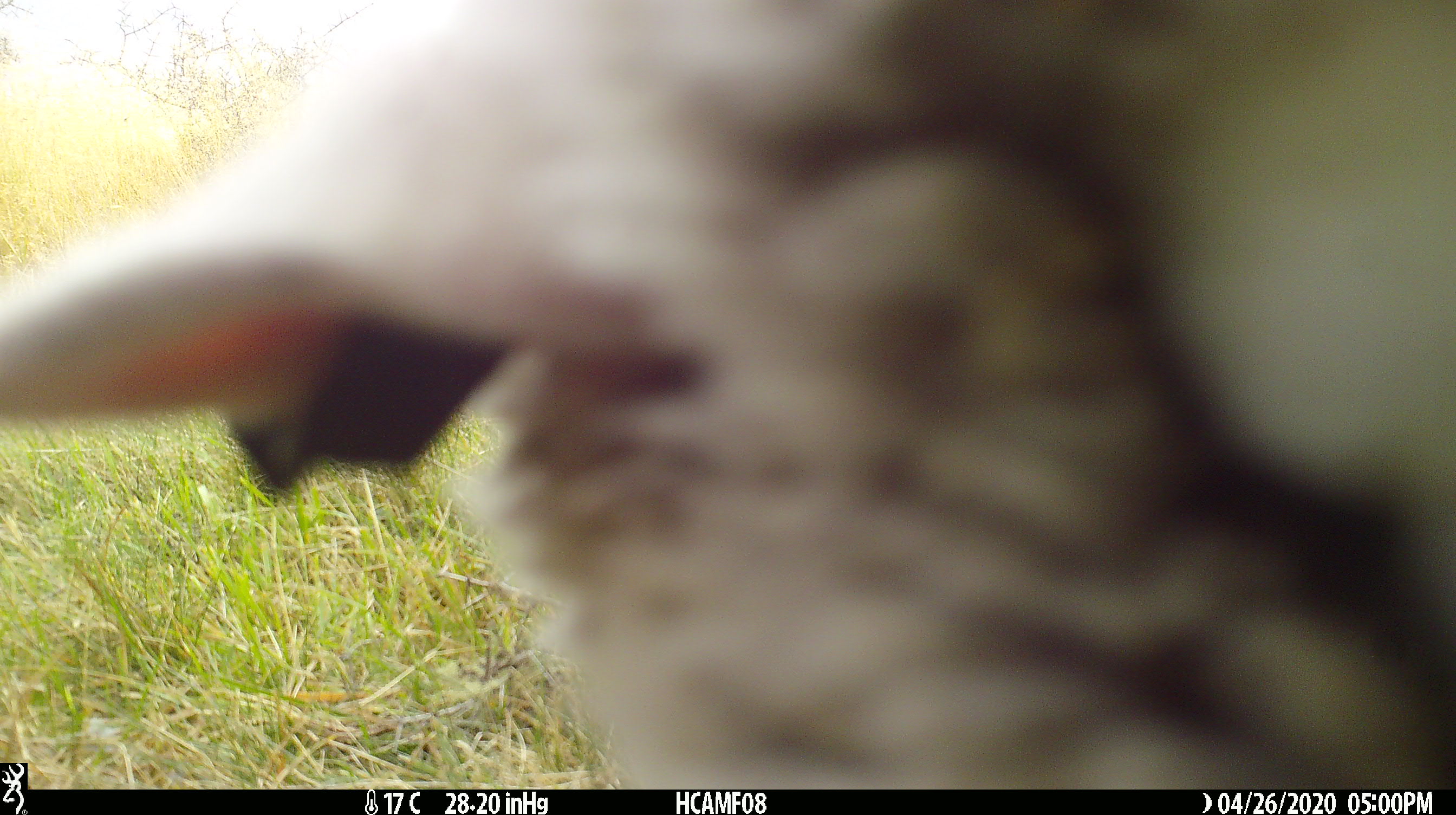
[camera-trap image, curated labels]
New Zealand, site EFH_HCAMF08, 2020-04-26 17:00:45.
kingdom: Animalia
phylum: Chordata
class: Mammalia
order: Artiodactyla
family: Bovidae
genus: Ovis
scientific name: Ovis aries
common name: domestic sheep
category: sheep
Sheep (domestic sheep) (Ovis aries).